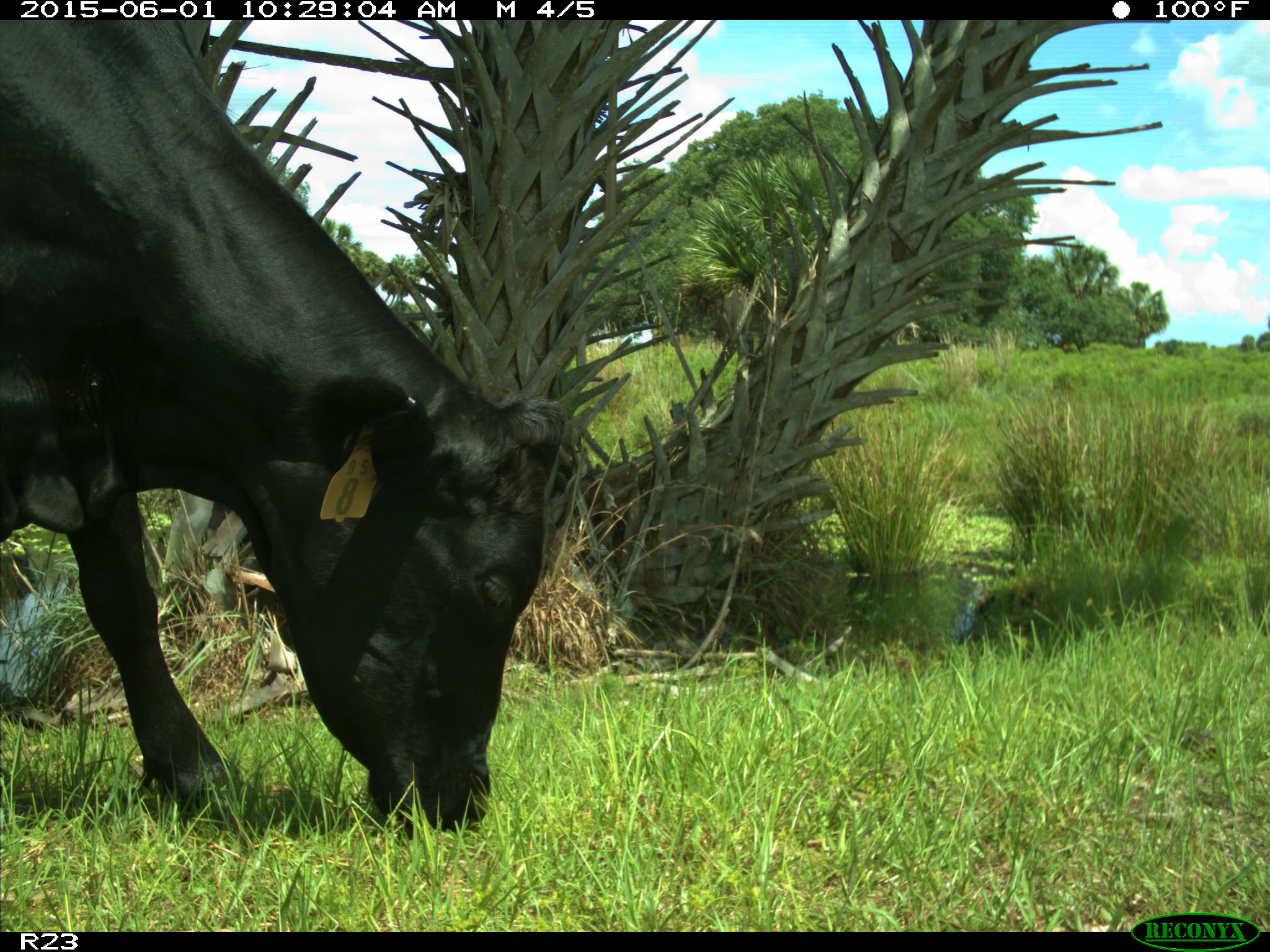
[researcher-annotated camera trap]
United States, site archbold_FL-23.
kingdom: Animalia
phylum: Chordata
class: Mammalia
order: Artiodactyla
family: Bovidae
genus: Bos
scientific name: Bos taurus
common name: domestic cow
Bos taurus (domestic cow).